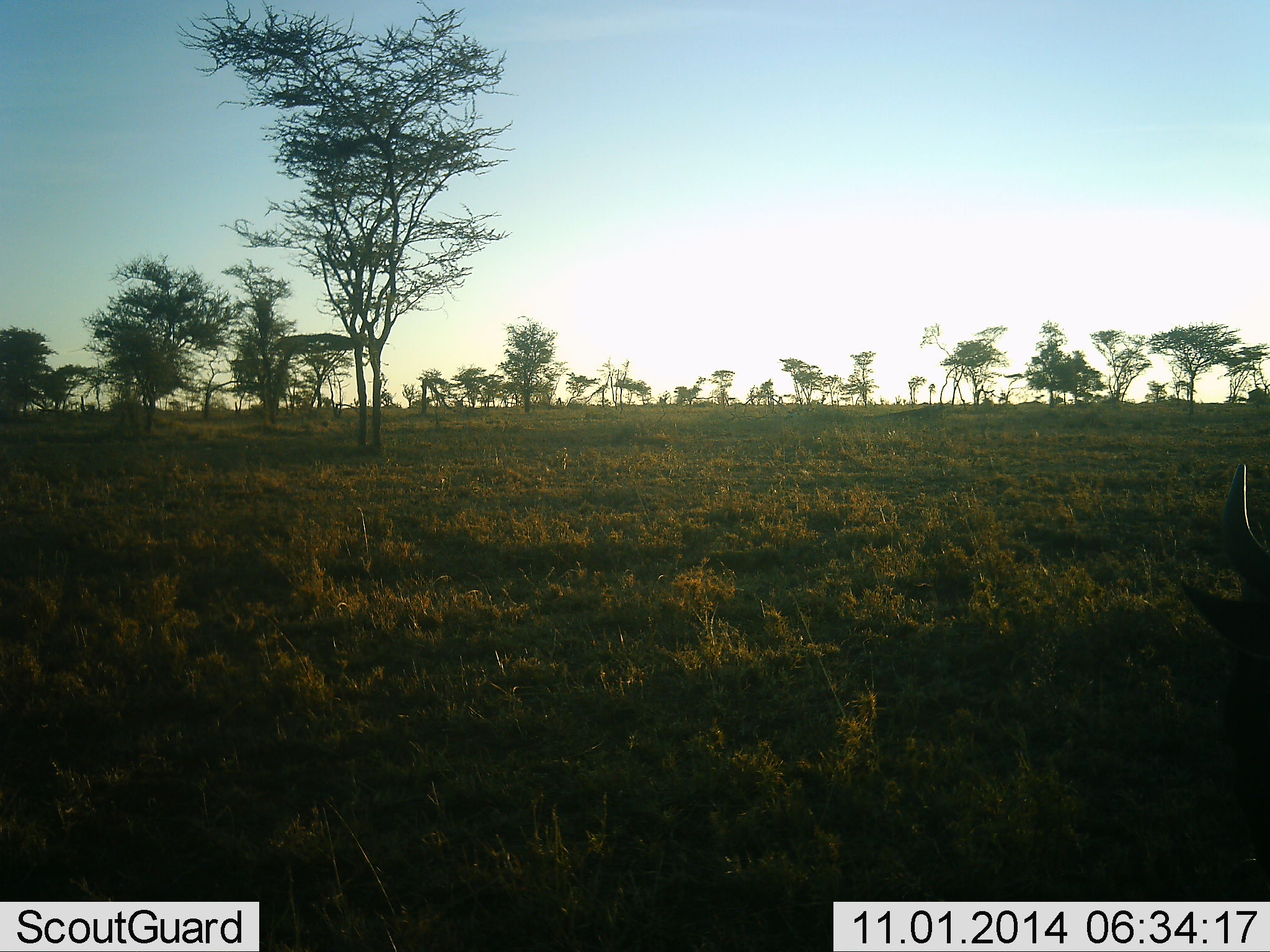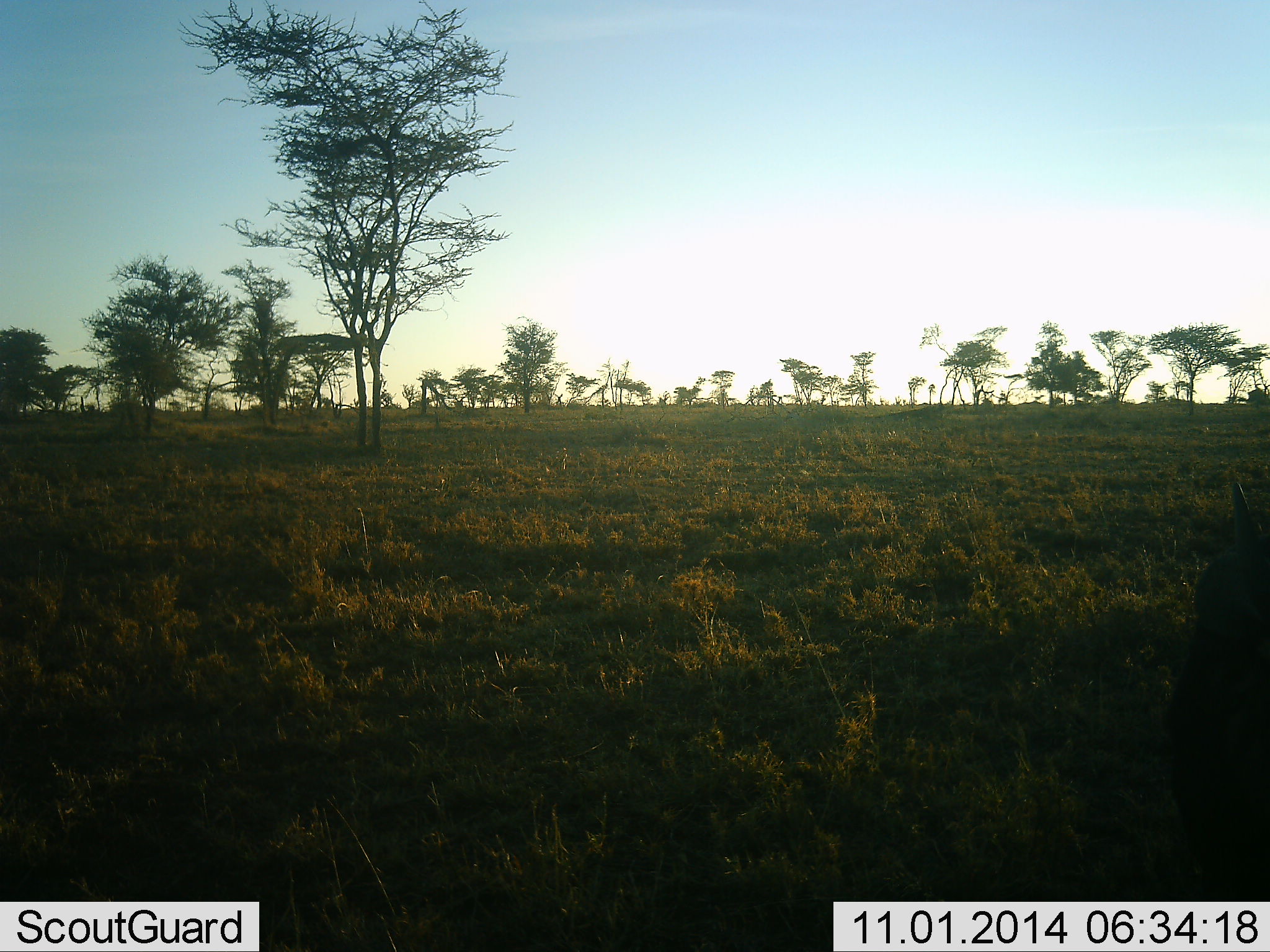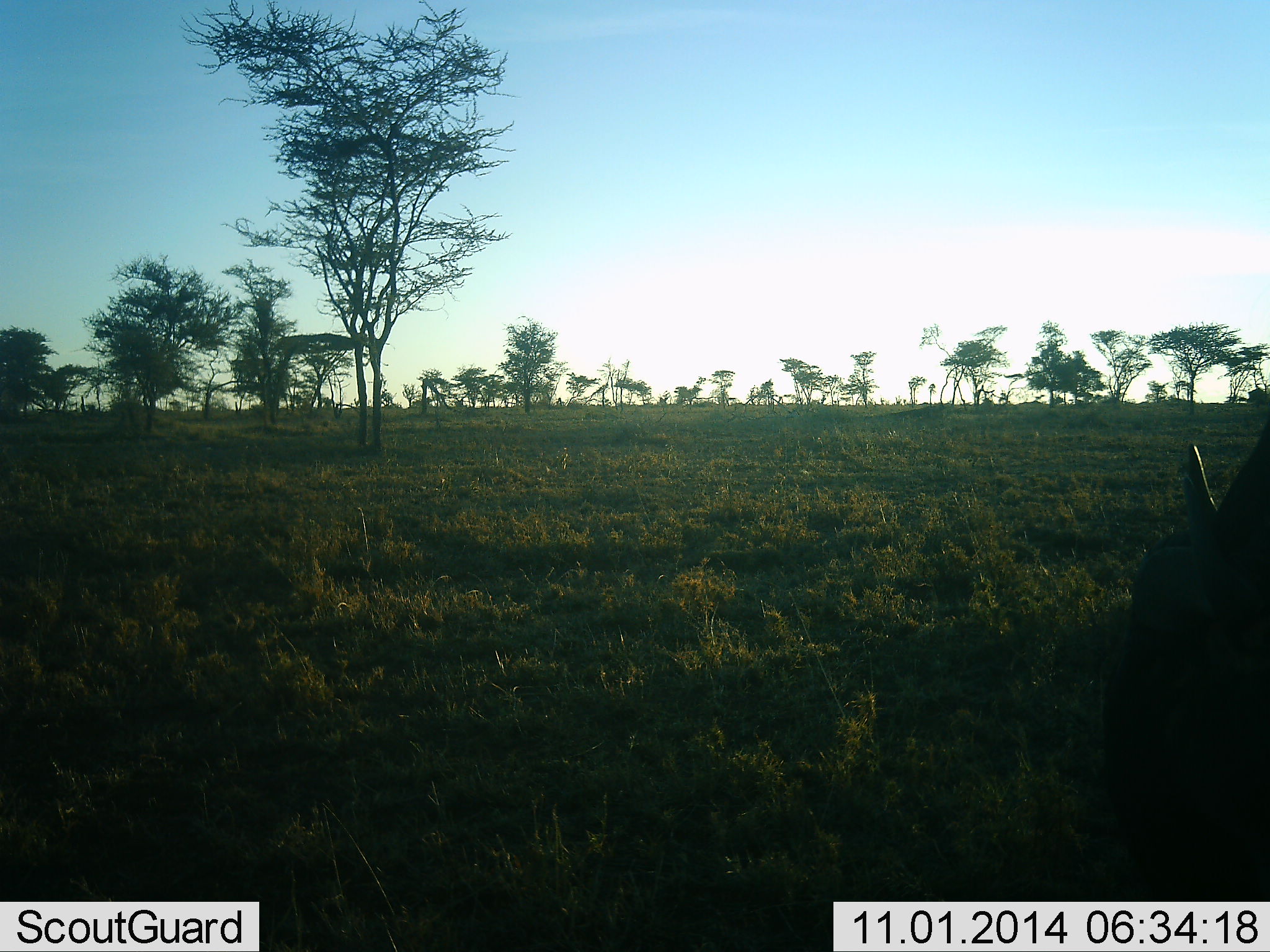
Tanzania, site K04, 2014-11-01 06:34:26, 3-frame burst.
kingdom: Animalia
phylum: Chordata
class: Mammalia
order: Artiodactyla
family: Bovidae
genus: Connochaetes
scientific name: Connochaetes taurinus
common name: blue wildebeest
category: wildebeest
Wildebeest (blue wildebeest) (Connochaetes taurinus), count 1. Behavior (volunteer vote fractions): standing 10%, resting 0%, moving 20%, interacting 0%. Young present (vote fraction): 0%. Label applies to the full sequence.